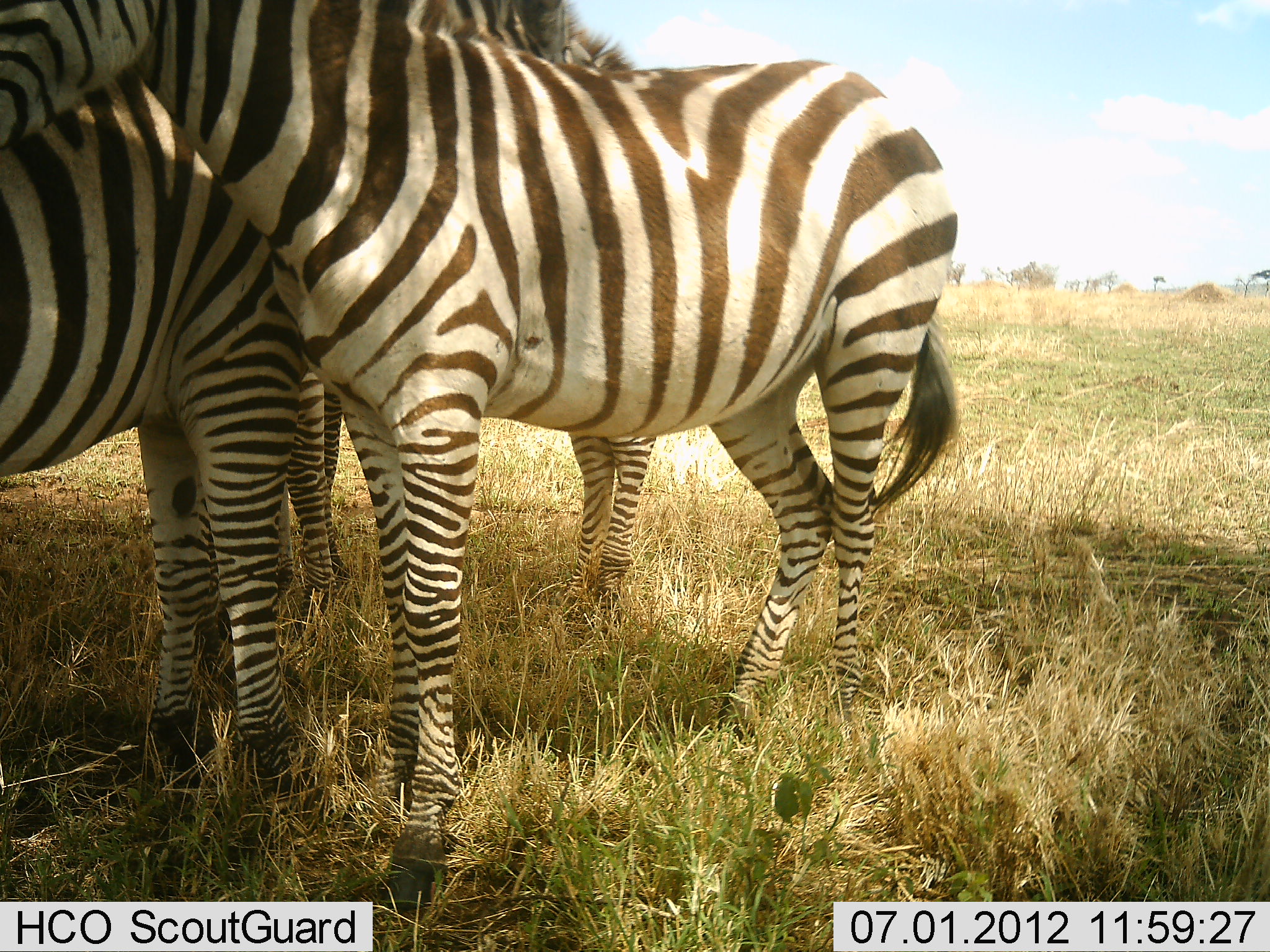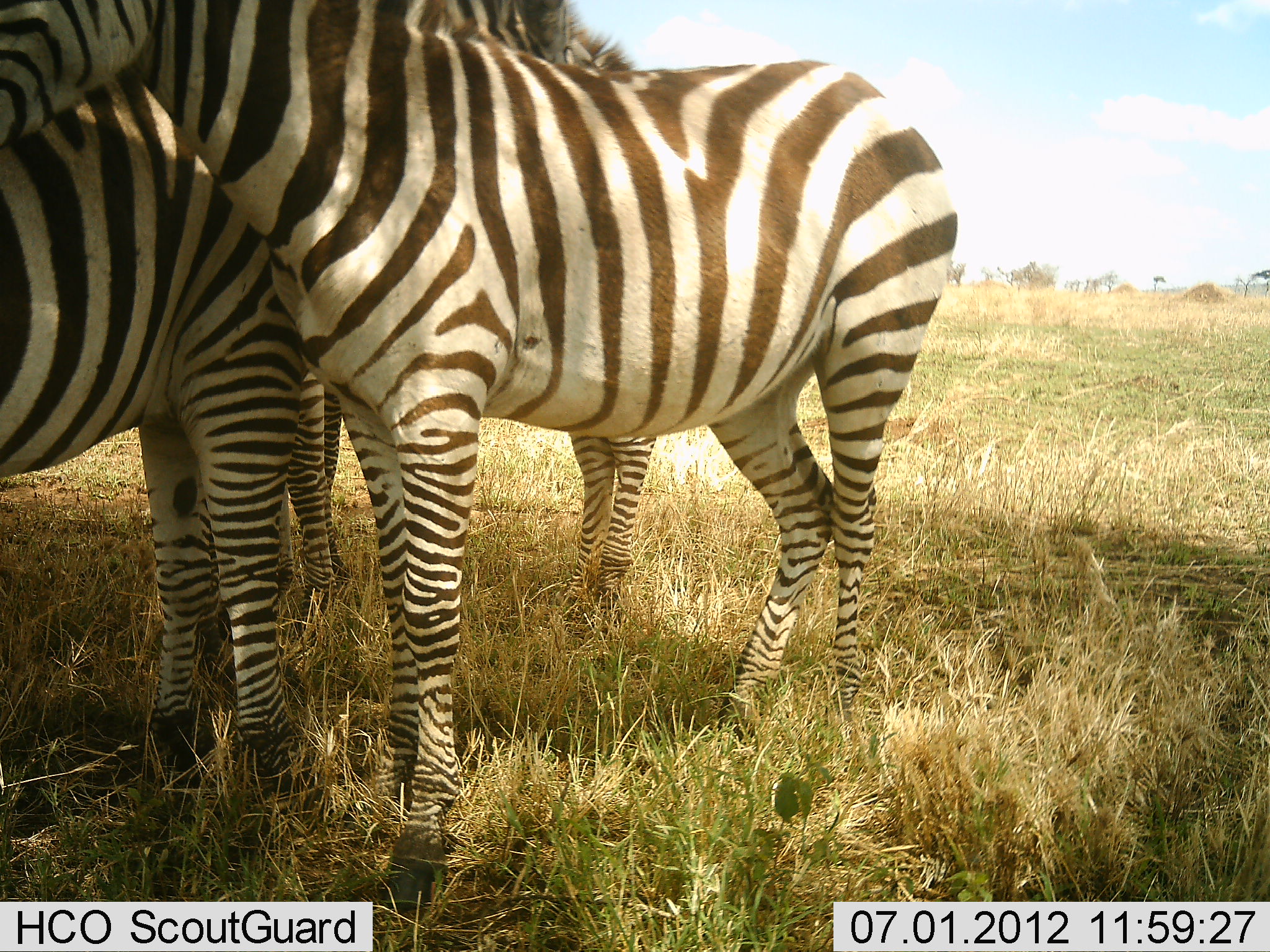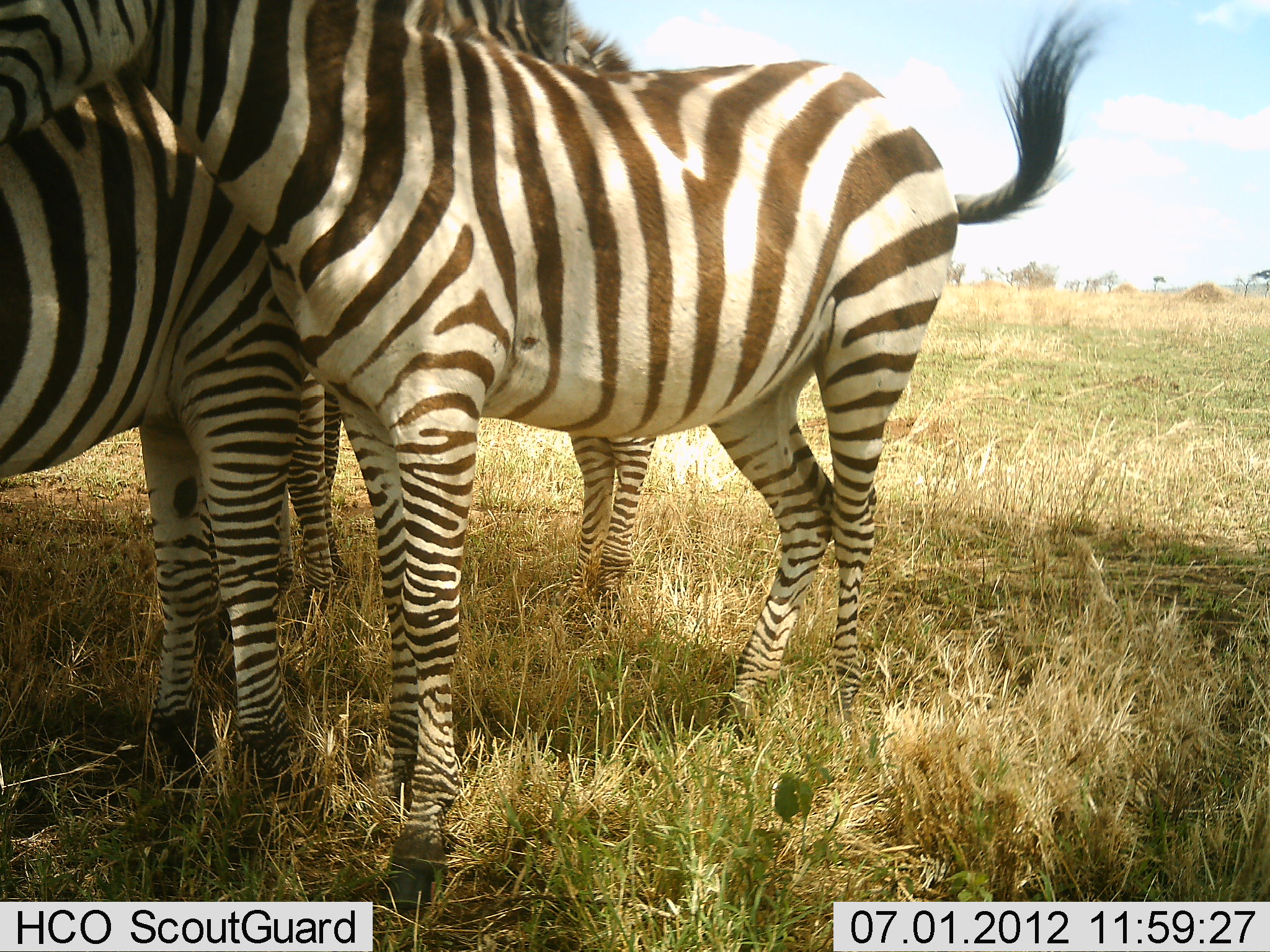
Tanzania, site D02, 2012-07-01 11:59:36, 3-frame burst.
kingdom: Animalia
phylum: Chordata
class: Mammalia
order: Perissodactyla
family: Equidae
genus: Equus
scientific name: Equus quagga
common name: plains zebra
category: zebra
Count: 3.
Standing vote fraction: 100%.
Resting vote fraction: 0%.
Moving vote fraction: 0%.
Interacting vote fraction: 0%.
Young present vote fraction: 0%.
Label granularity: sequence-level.